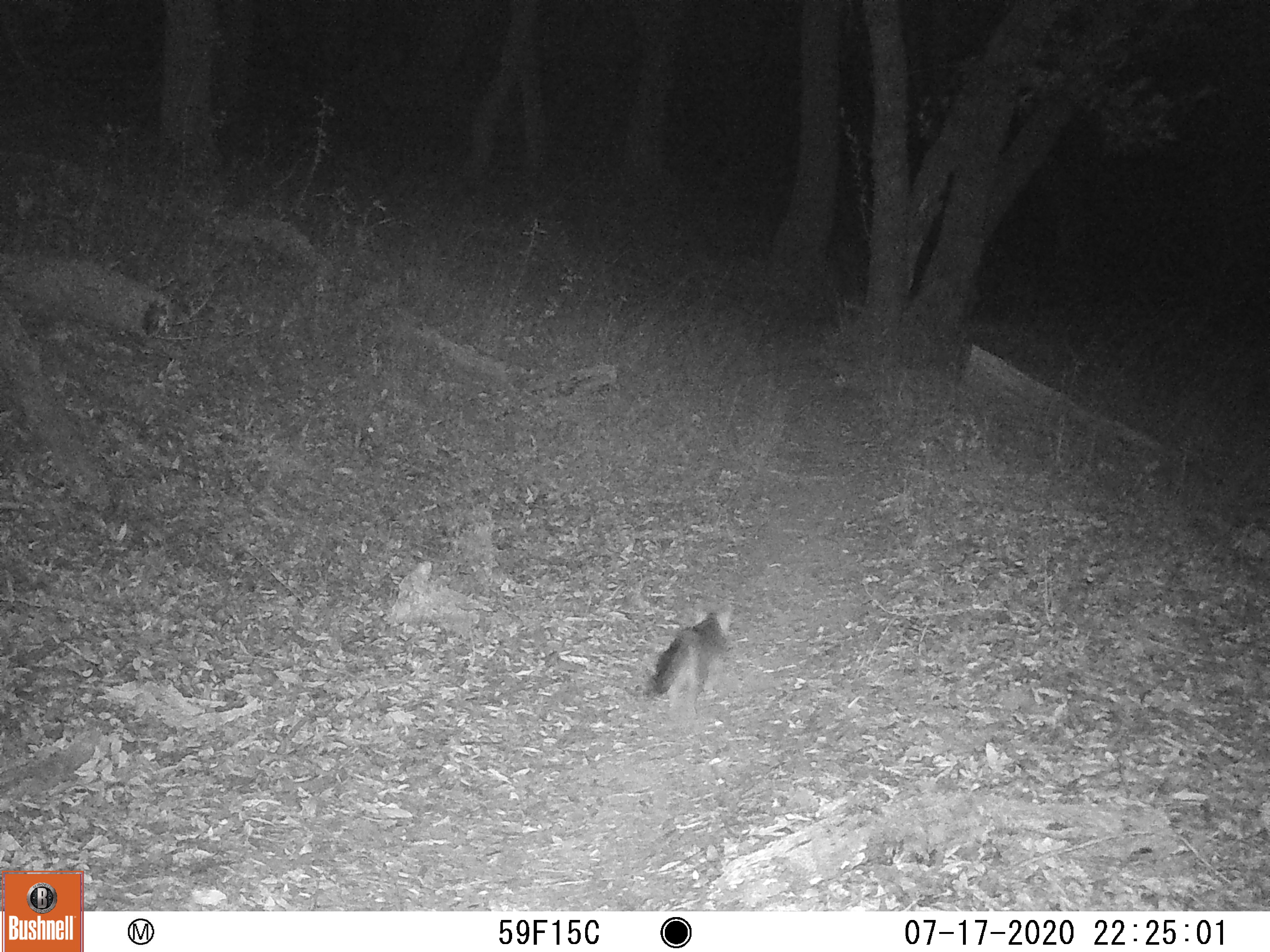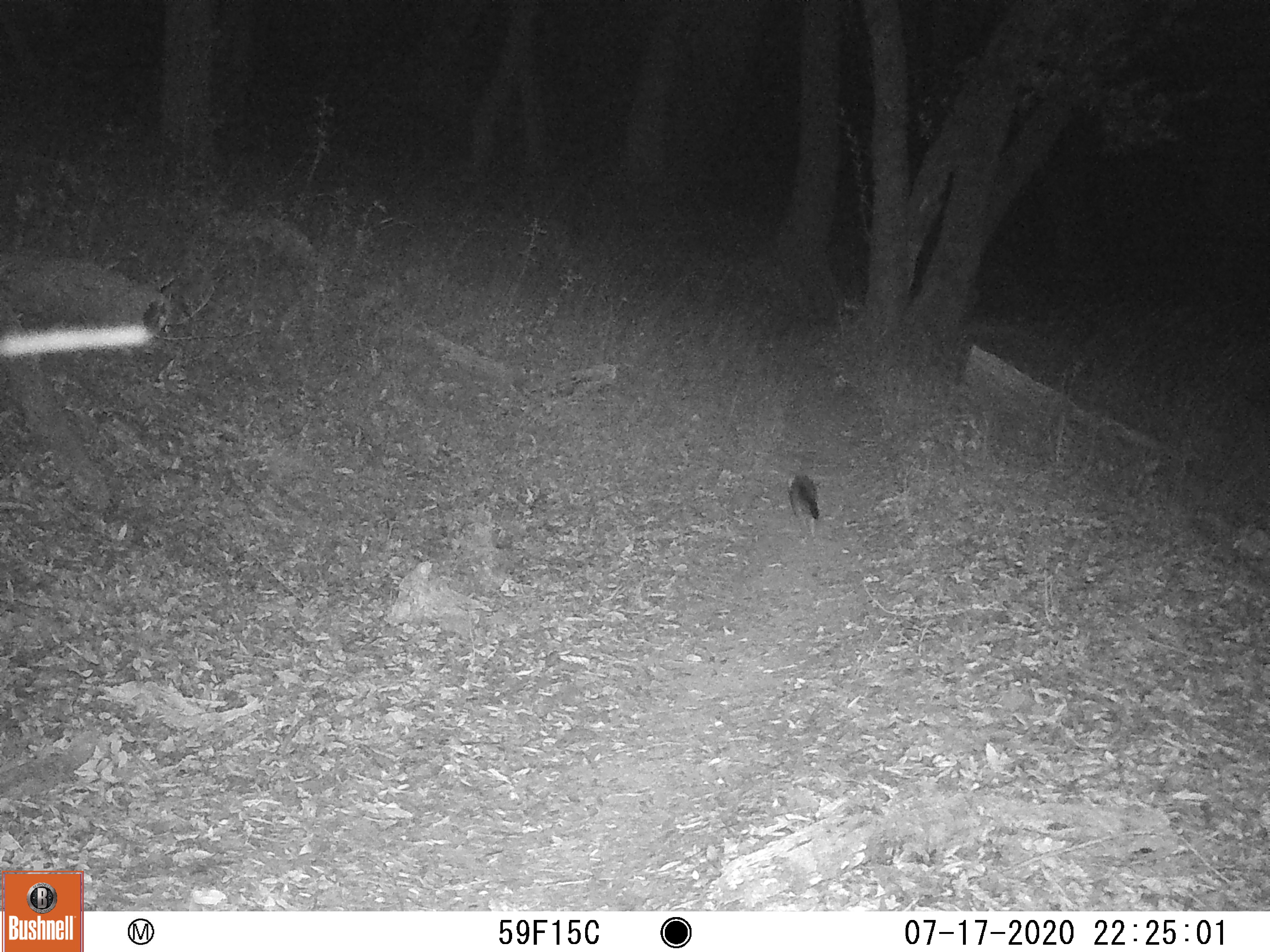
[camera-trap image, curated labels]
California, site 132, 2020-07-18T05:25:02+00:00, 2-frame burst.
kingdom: Animalia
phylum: Chordata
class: Mammalia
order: Carnivora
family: Canidae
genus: Urocyon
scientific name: Urocyon cinereoargenteus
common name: gray fox